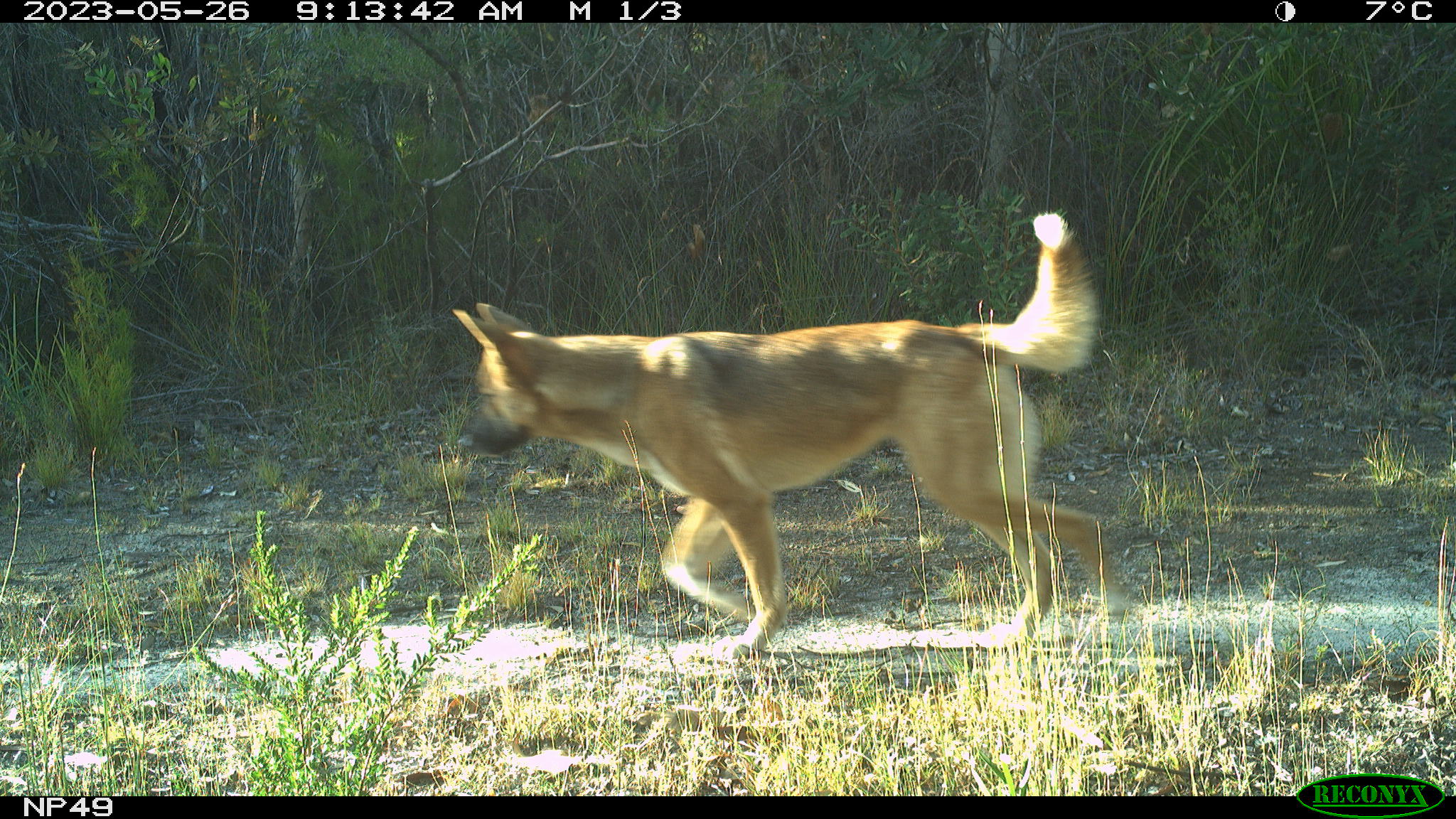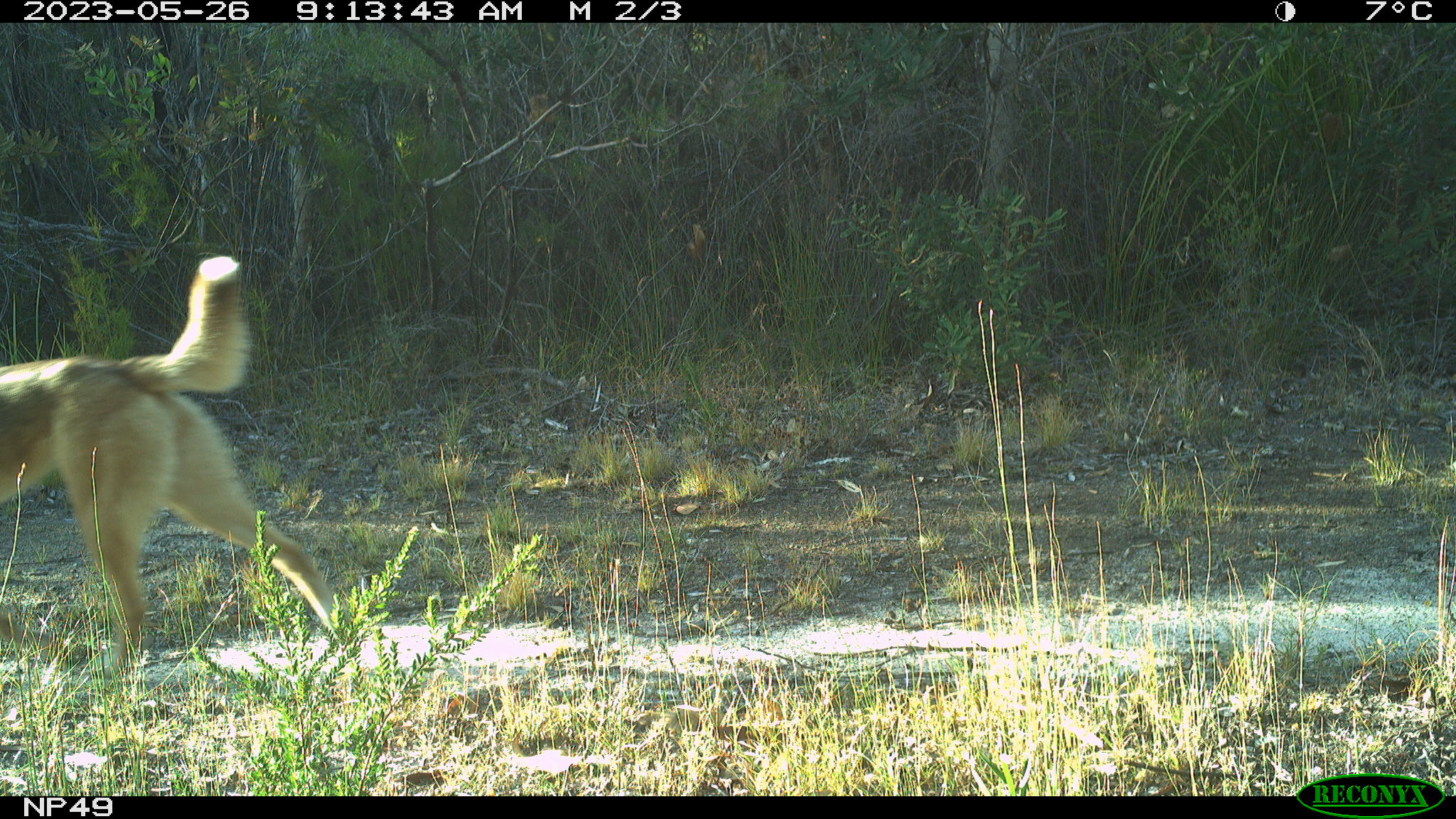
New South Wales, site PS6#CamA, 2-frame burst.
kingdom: Animalia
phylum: Chordata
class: Mammalia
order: Carnivora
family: Canidae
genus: Canis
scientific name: Canis familiaris dingo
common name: dingo